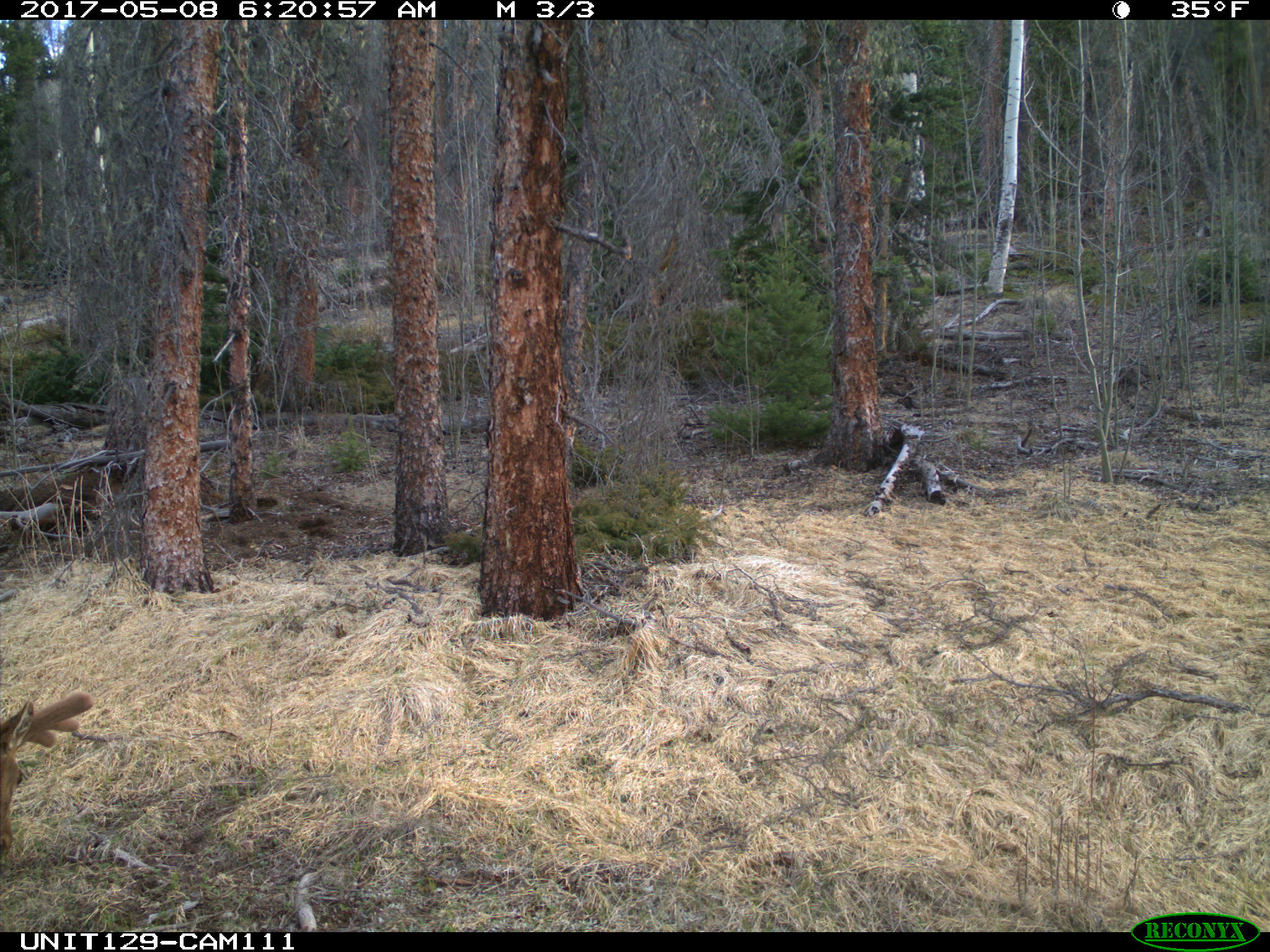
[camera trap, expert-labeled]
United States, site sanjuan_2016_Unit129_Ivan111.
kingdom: Animalia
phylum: Chordata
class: Mammalia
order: Artiodactyla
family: Cervidae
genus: Cervus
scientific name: Cervus elaphus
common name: red deer